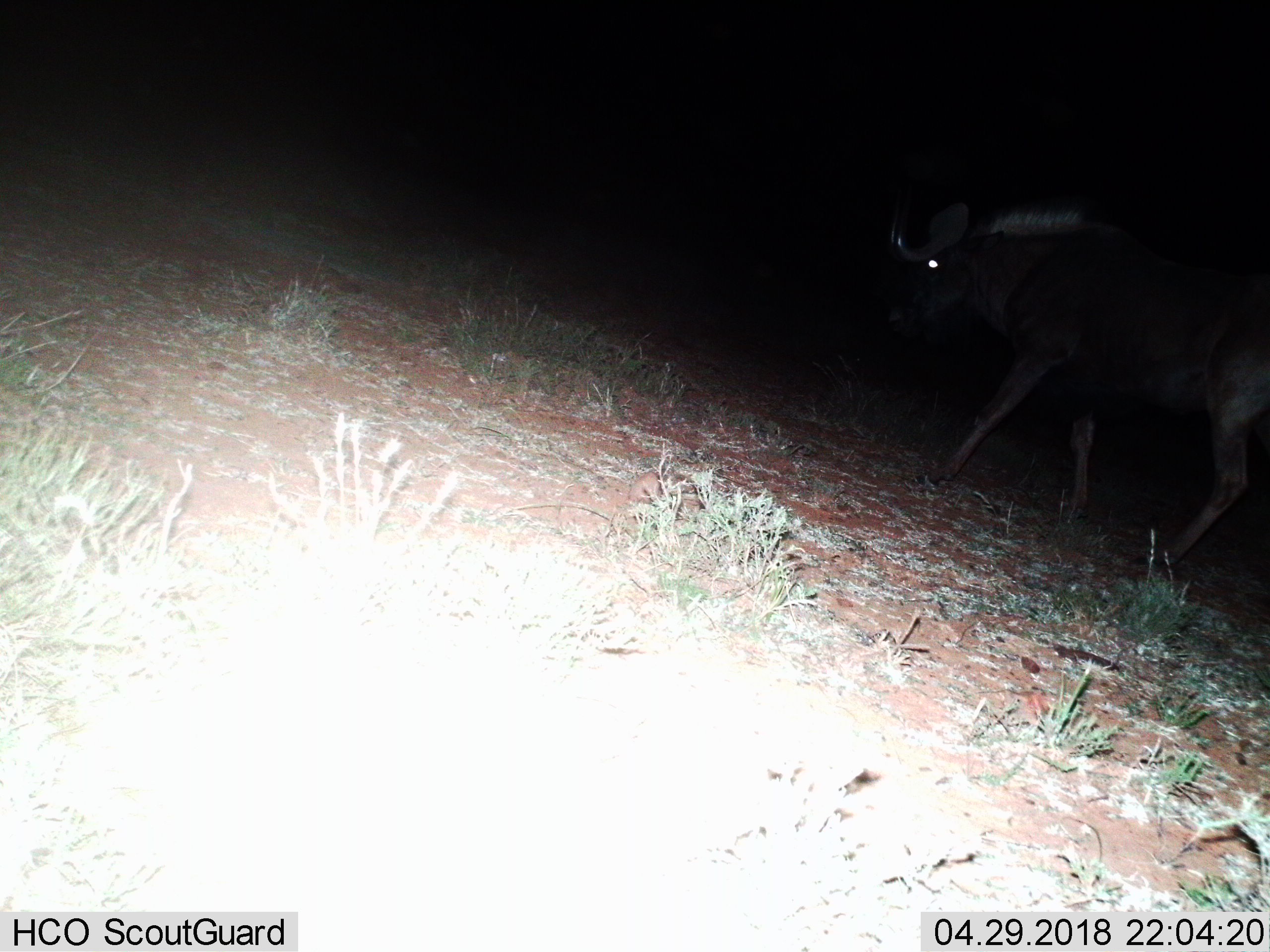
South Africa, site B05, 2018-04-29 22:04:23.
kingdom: Animalia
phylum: Chordata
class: Mammalia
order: Artiodactyla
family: Bovidae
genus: Connochaetes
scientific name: Connochaetes gnou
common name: black wildebeest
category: wildebeestblack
Wildebeestblack (black wildebeest) (Connochaetes gnou), count 1. Behavior (volunteer vote fractions): standing 0%, resting 0%, moving 100%, interacting 0%. Young present (vote fraction): 0%. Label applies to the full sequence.